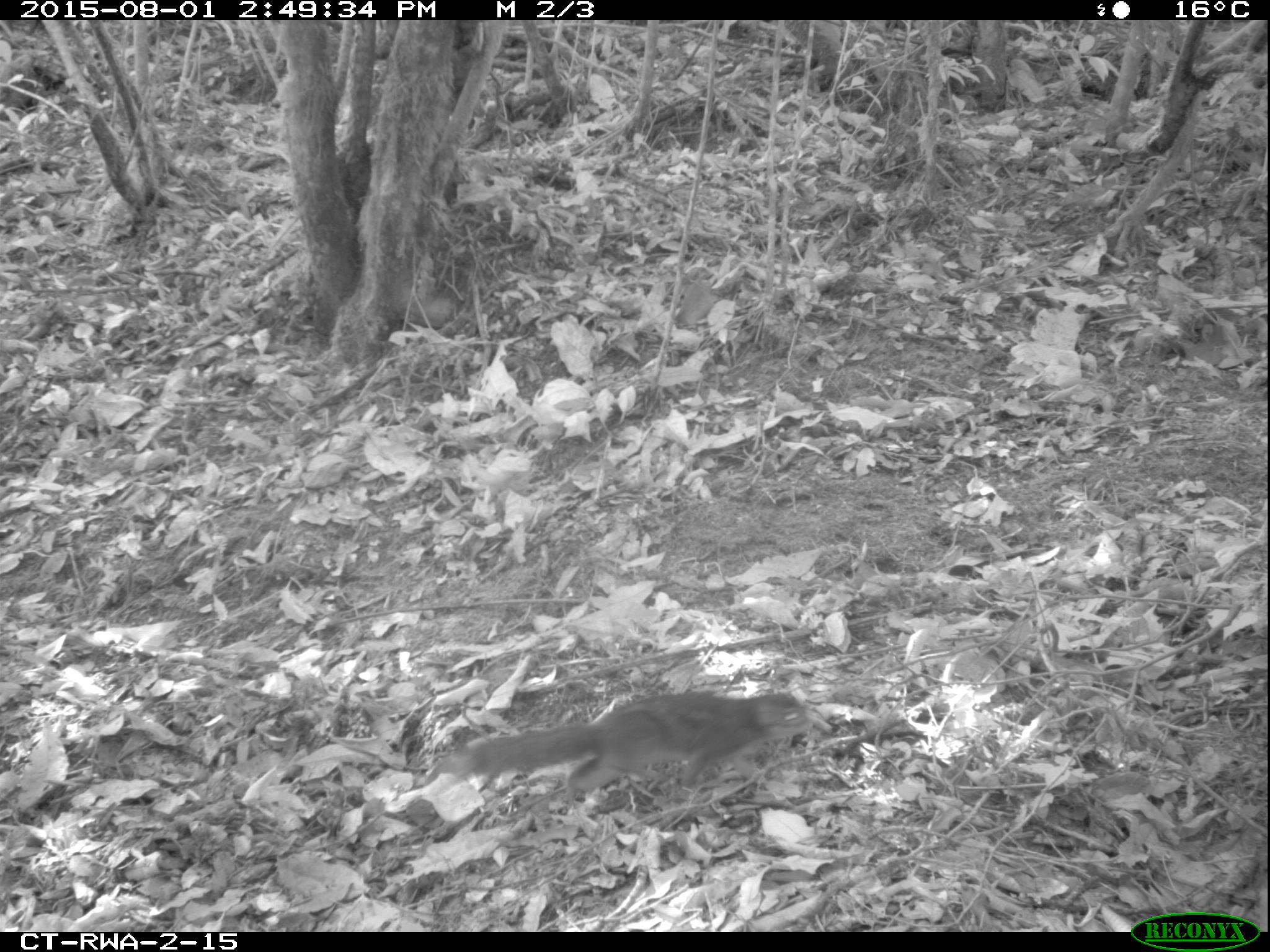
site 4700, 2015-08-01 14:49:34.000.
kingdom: Animalia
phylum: Chordata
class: Mammalia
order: Rodentia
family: Sciuridae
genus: Funisciurus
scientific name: Funisciurus pyrropus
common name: fire-footed rope squirrel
Funisciurus pyrropus (fire-footed rope squirrel), count 1.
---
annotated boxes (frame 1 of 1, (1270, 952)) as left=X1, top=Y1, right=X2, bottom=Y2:
funisciurus pyrropus: left=428, top=689, right=813, bottom=811